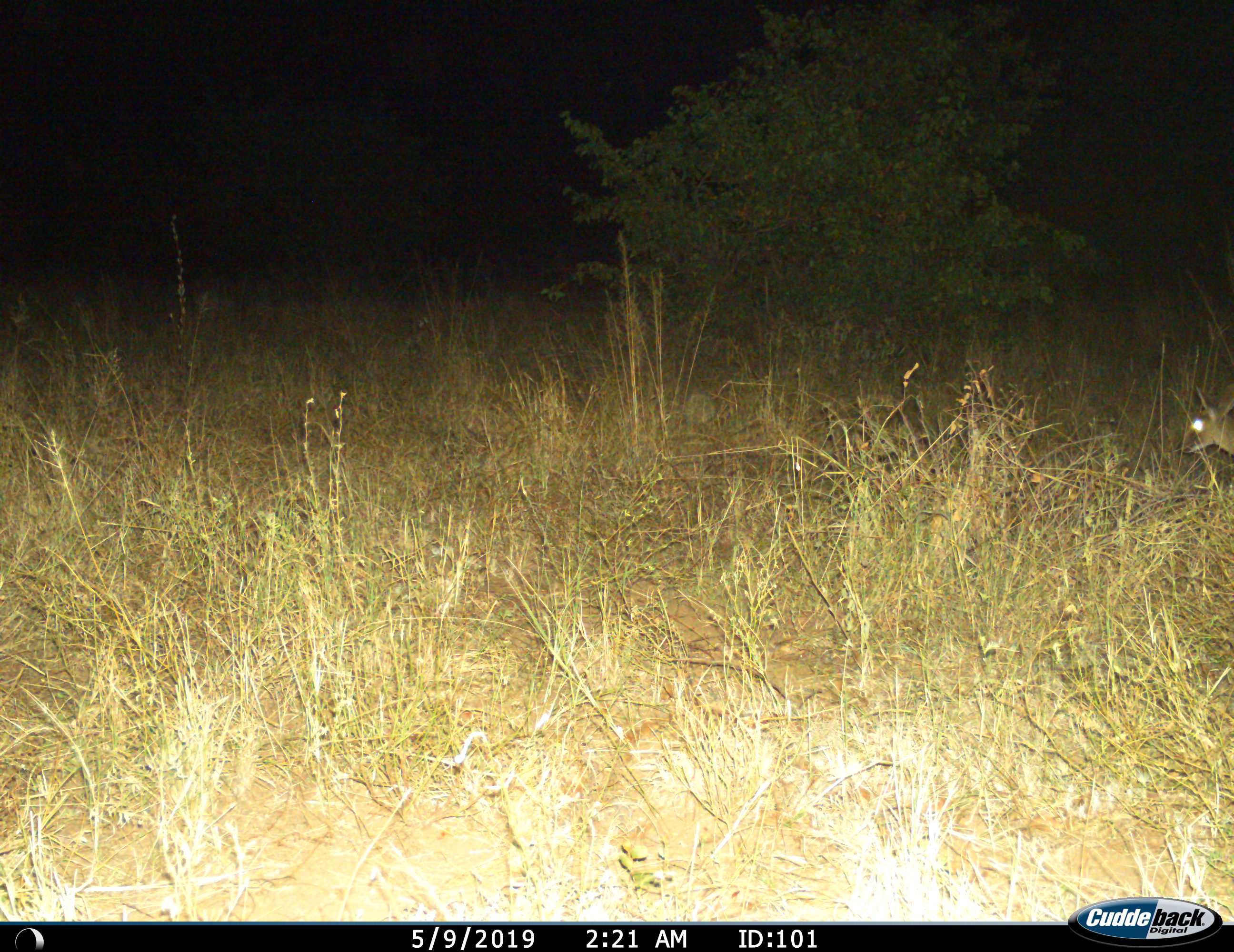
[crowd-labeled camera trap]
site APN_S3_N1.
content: unidentified animal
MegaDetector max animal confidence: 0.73